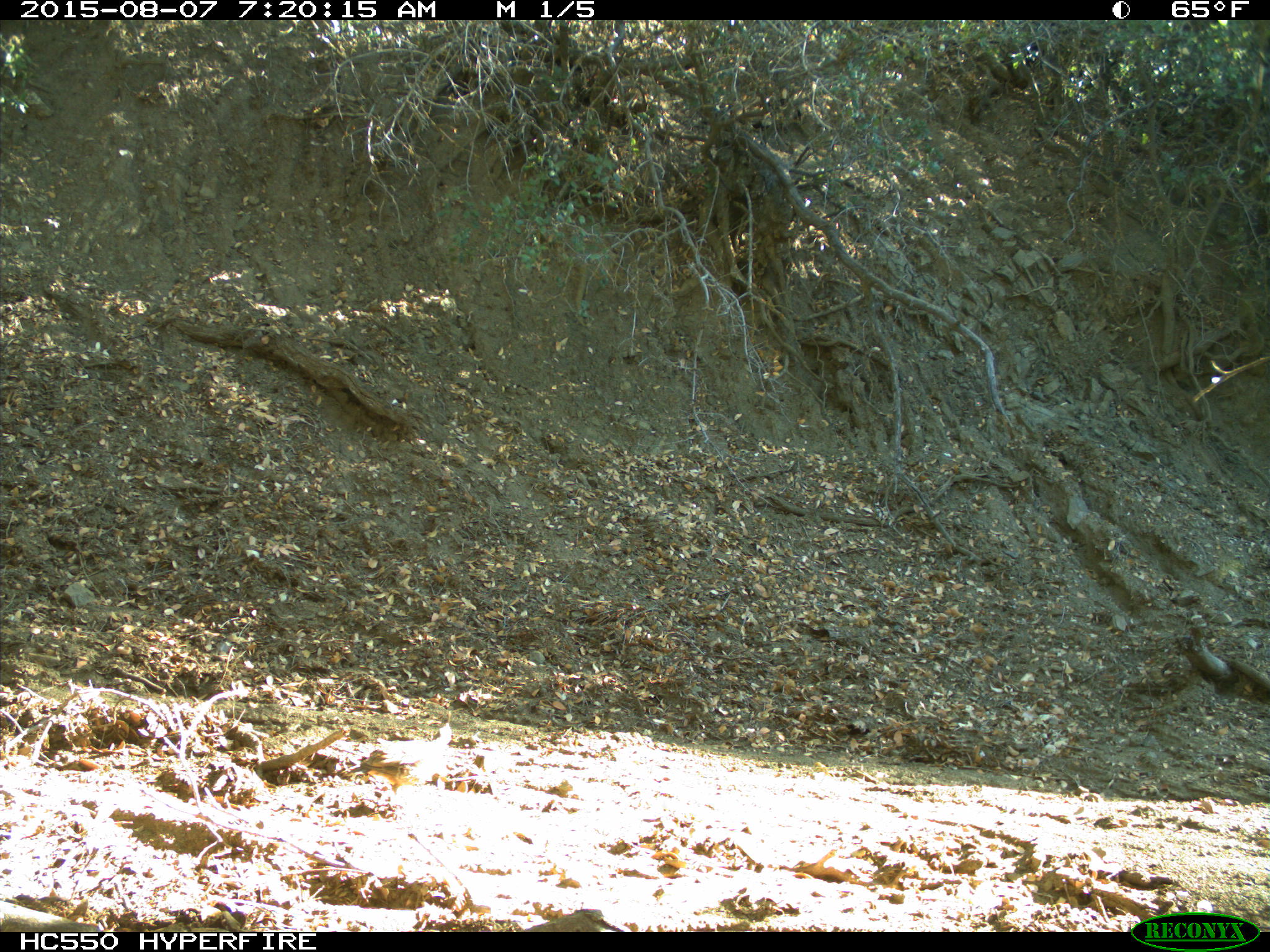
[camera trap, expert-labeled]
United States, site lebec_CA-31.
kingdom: Animalia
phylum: Chordata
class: Aves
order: Galliformes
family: Odontophoridae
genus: Callipepla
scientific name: Callipepla californica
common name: california quail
Callipepla californica (california quail).